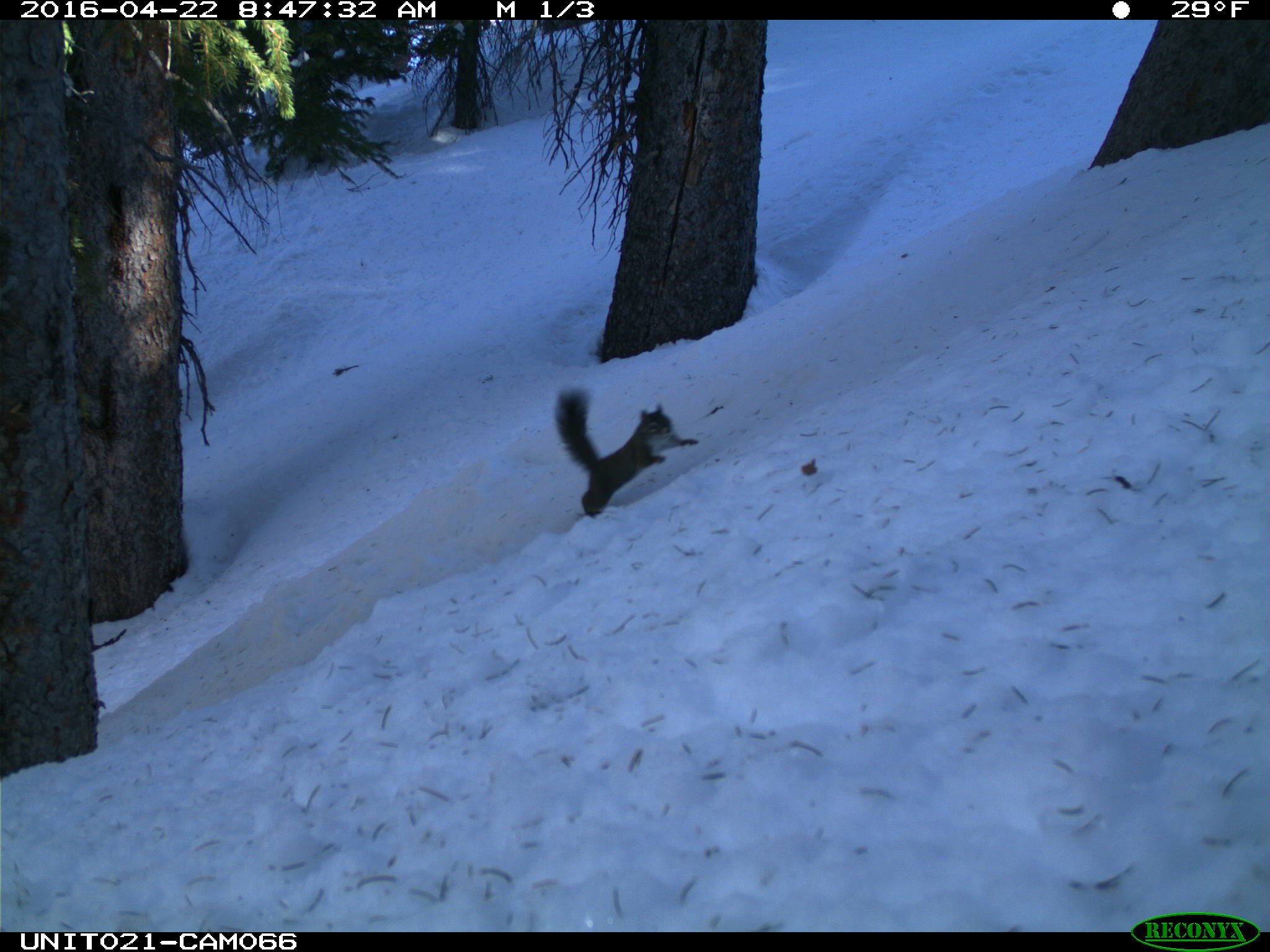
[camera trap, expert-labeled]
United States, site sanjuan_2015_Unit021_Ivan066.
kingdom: Animalia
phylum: Chordata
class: Mammalia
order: Rodentia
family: Sciuridae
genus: Tamiasciurus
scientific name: Tamiasciurus hudsonicus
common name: american red squirrel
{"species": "Tamiasciurus hudsonicus (american red squirrel)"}